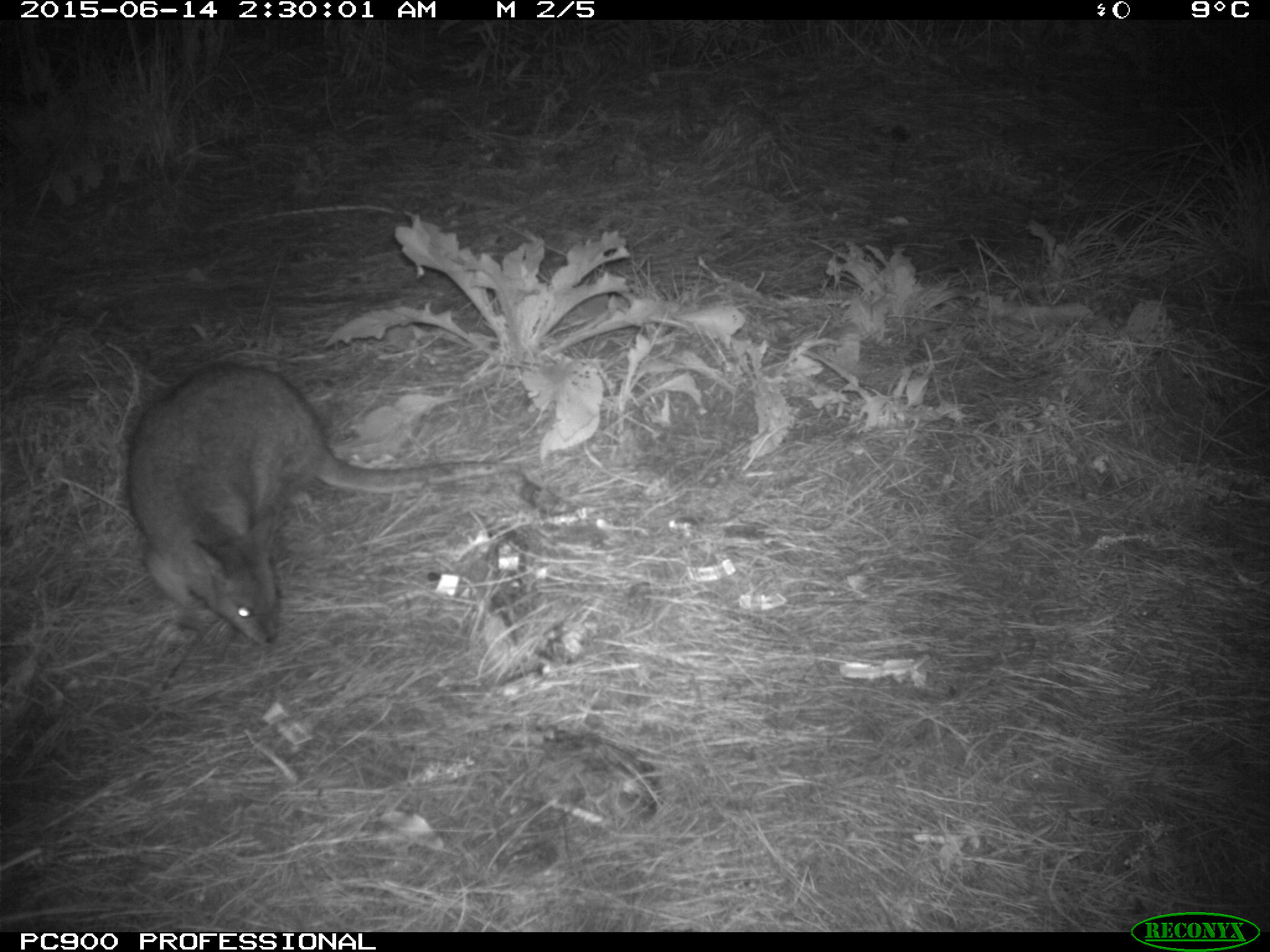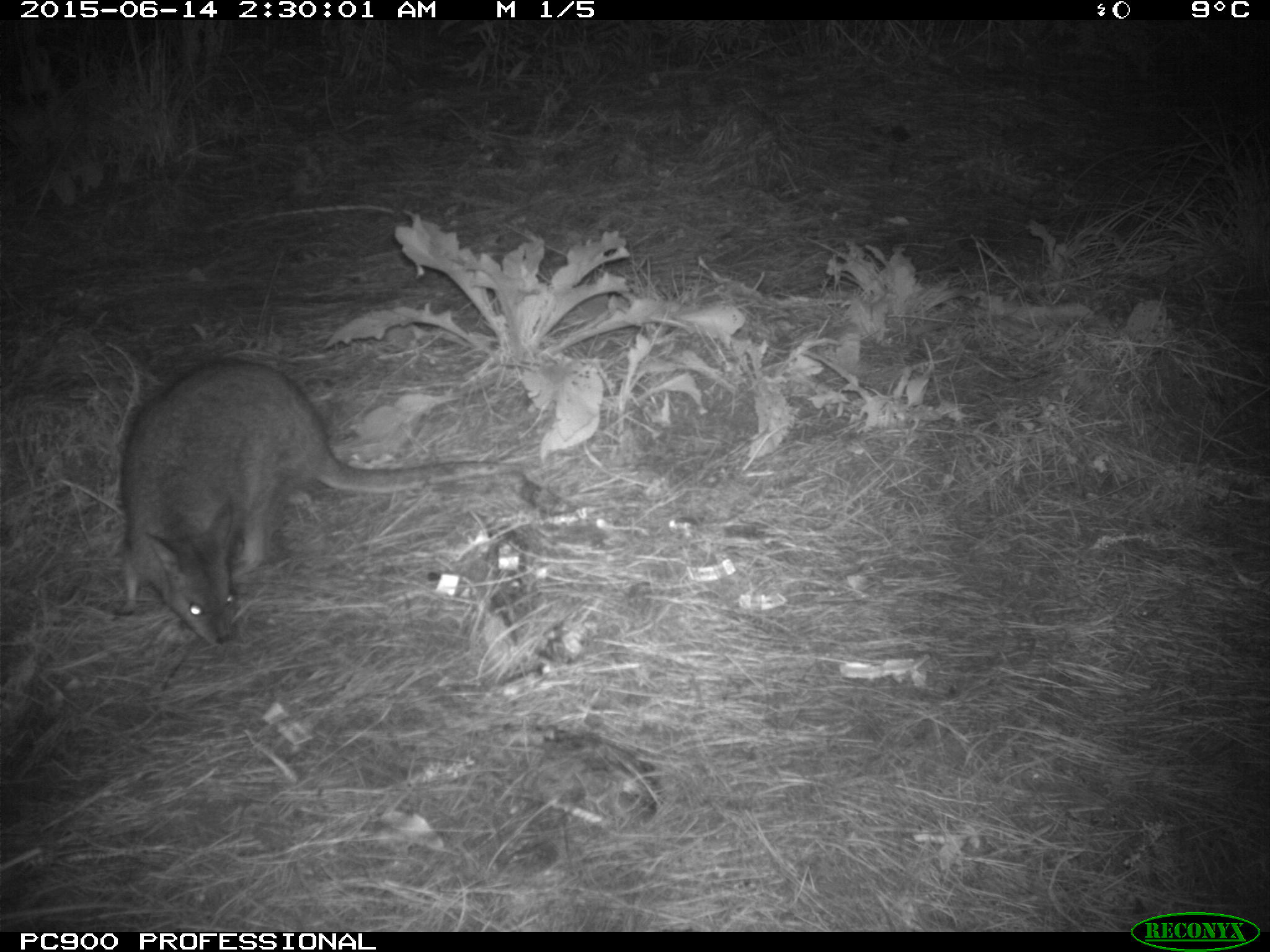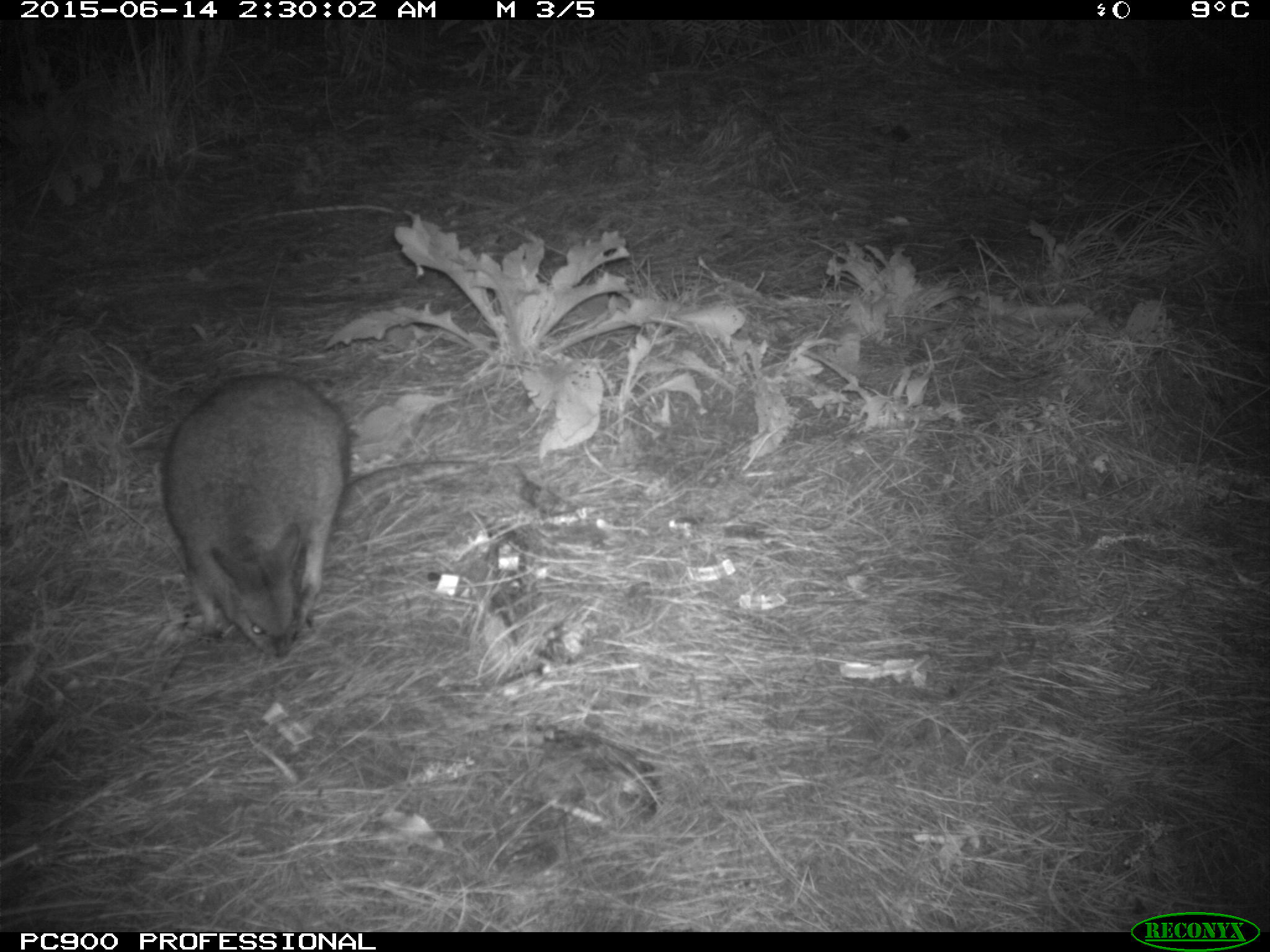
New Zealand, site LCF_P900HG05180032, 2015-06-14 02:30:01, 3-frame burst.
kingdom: Animalia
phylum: Chordata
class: Mammalia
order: Diprotodontia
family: Macropodidae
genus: Notamacropus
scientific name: Notamacropus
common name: wallaby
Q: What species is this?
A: Wallaby (Notamacropus).